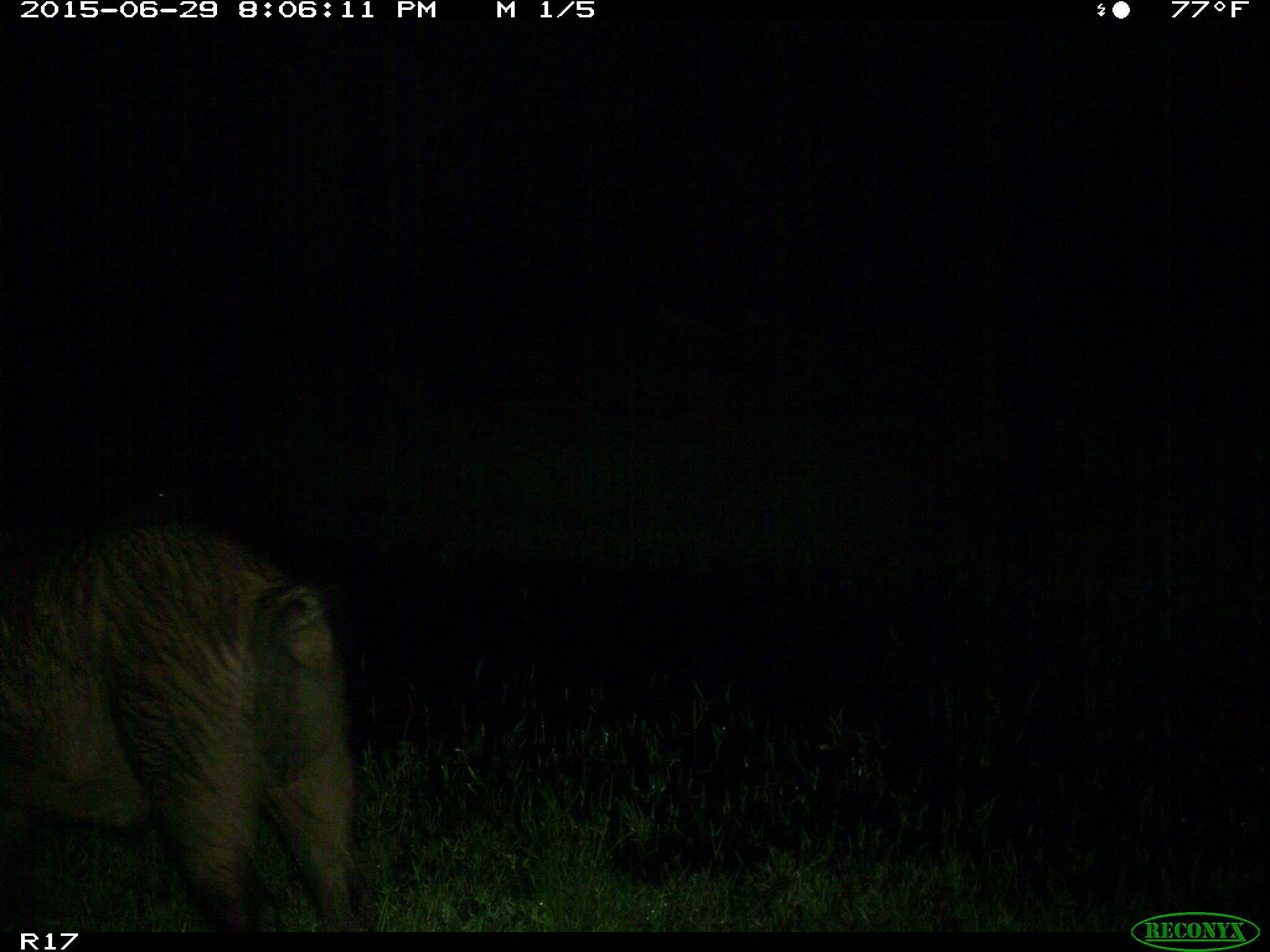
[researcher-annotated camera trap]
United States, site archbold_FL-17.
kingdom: Animalia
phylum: Chordata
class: Mammalia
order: Artiodactyla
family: Suidae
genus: Sus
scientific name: Sus scrofa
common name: wild boar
Sus scrofa (wild boar).